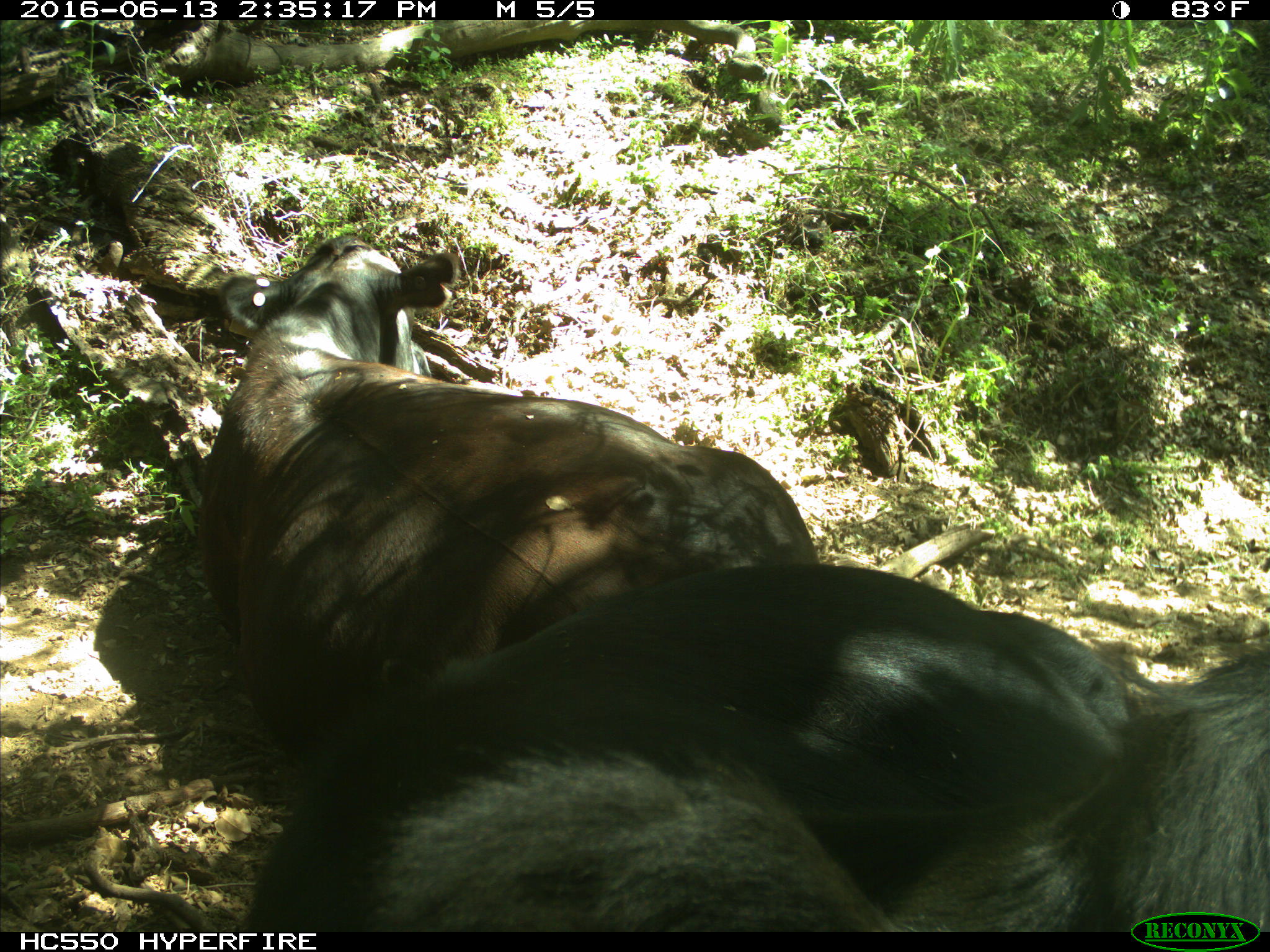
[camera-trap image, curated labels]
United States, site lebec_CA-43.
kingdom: Animalia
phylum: Chordata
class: Mammalia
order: Artiodactyla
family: Bovidae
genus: Bos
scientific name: Bos taurus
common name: domestic cow